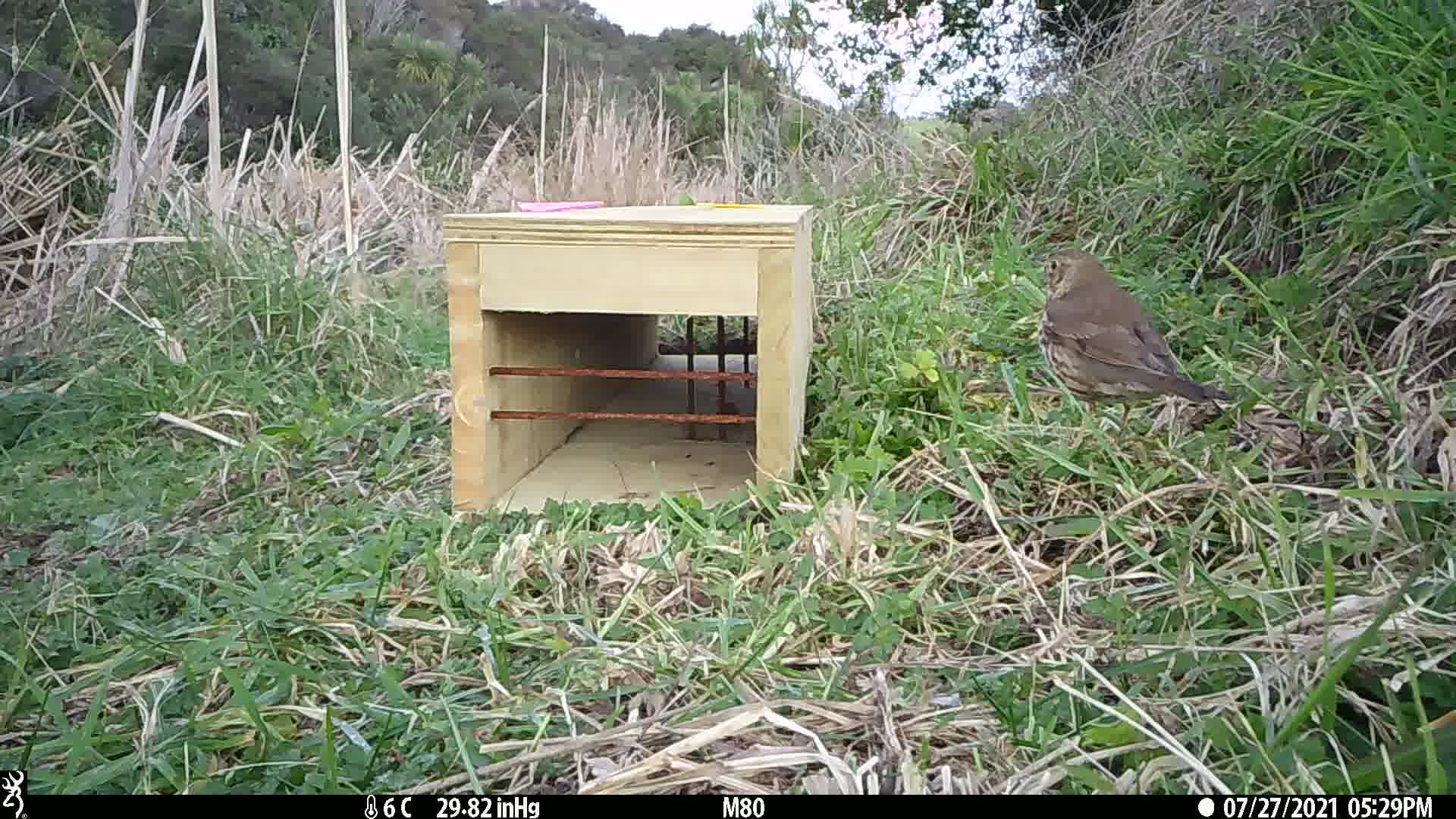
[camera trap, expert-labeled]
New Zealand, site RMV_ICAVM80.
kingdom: Animalia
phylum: Chordata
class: Aves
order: Passeriformes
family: Turdidae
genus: Turdus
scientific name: Turdus philomelos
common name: song thrush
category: thrush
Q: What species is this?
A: Thrush (song thrush) (Turdus philomelos).